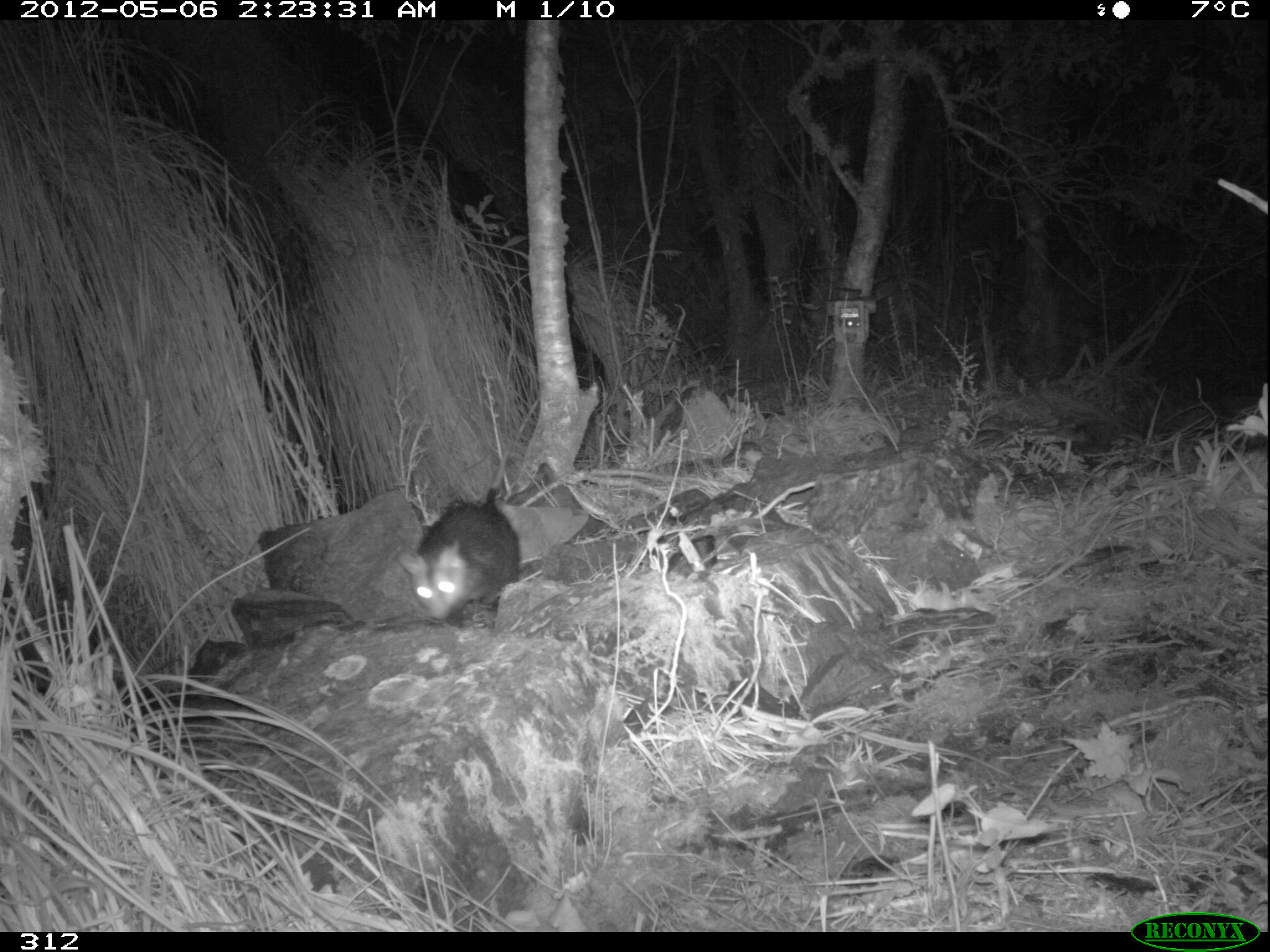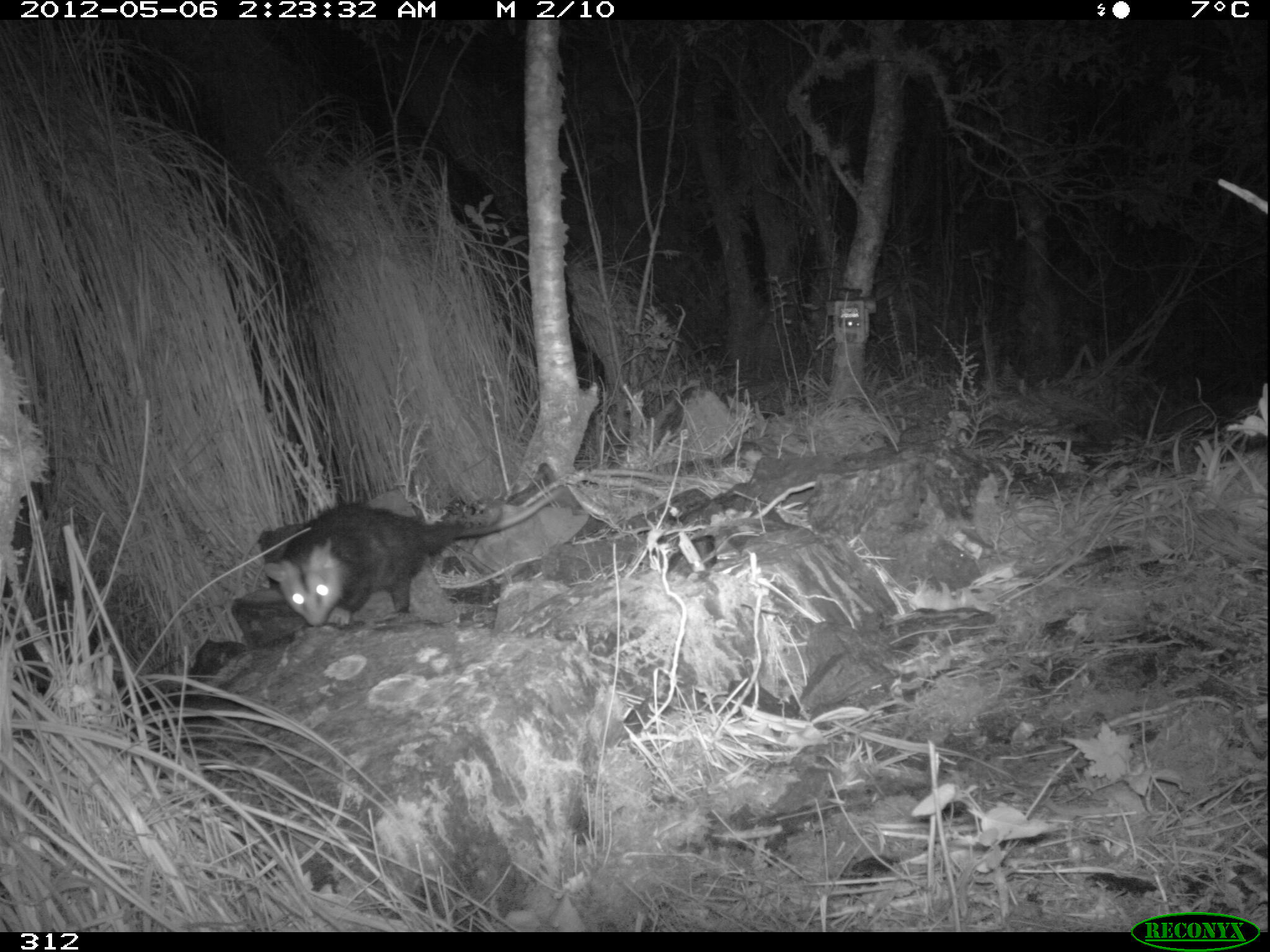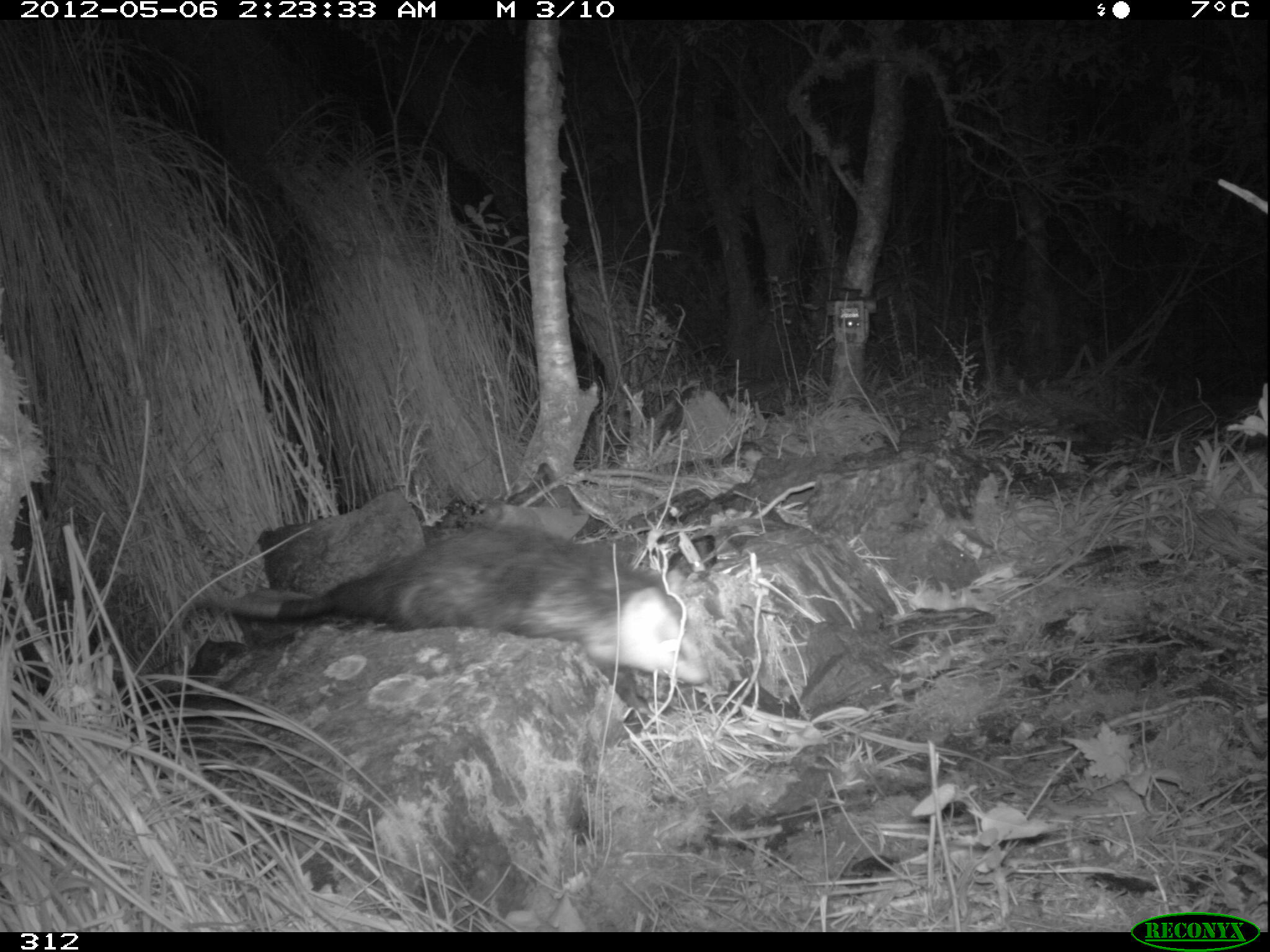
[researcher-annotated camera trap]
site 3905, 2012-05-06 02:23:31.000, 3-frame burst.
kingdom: Animalia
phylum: Chordata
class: Mammalia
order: Didelphimorphia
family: Didelphidae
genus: Didelphis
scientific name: Didelphis pernigra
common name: andean white-eared opossum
Didelphis pernigra (andean white-eared opossum).